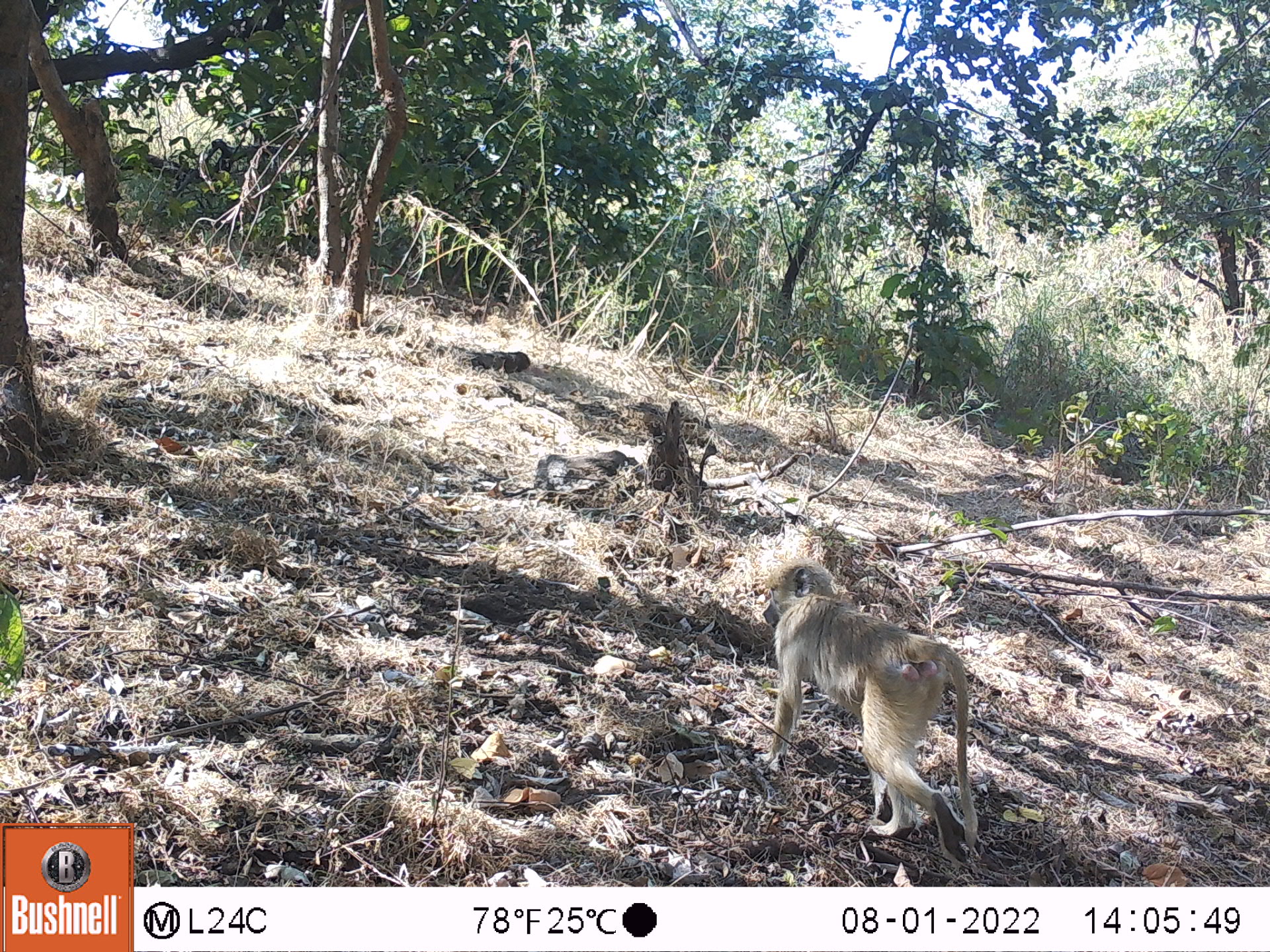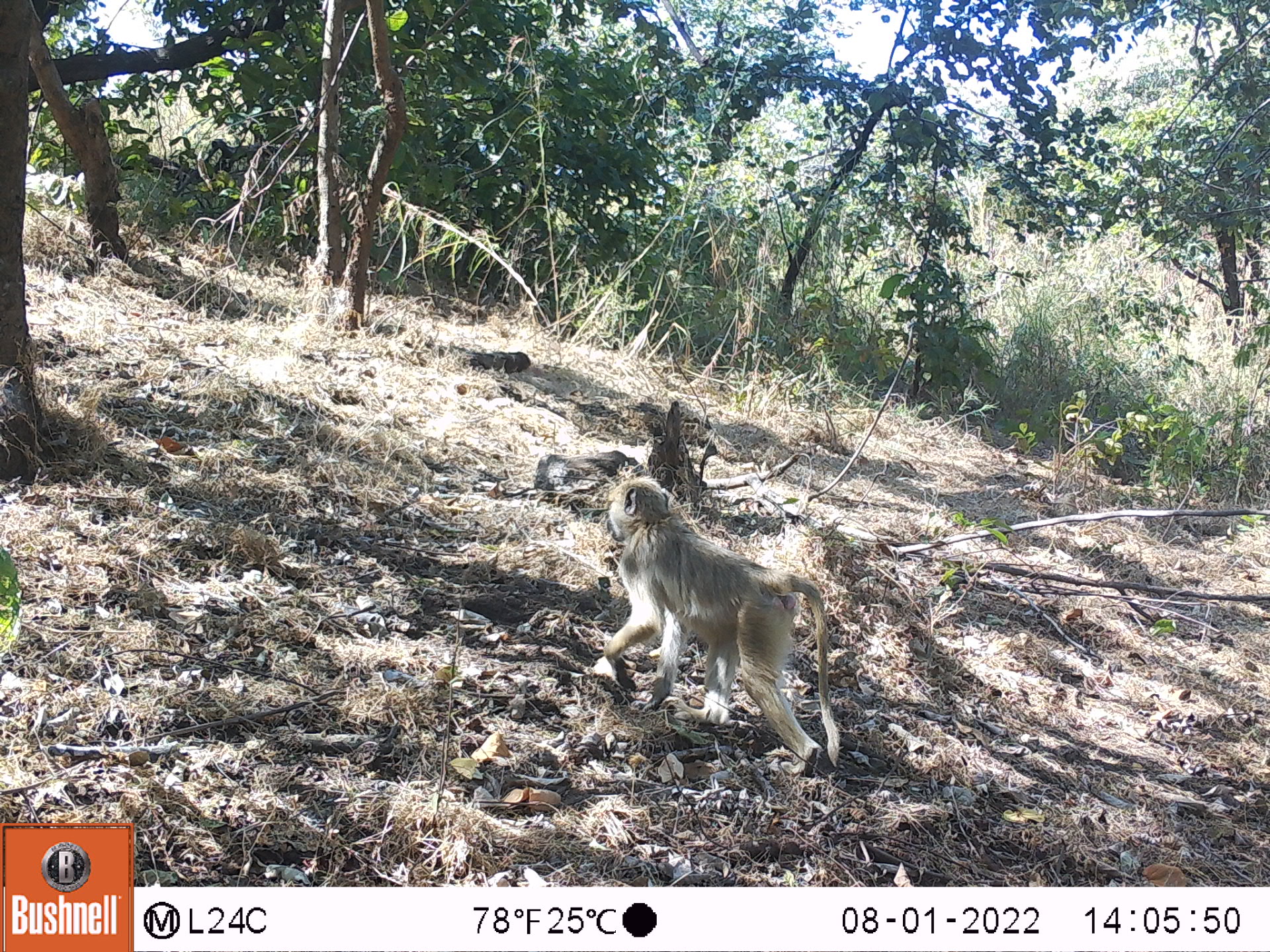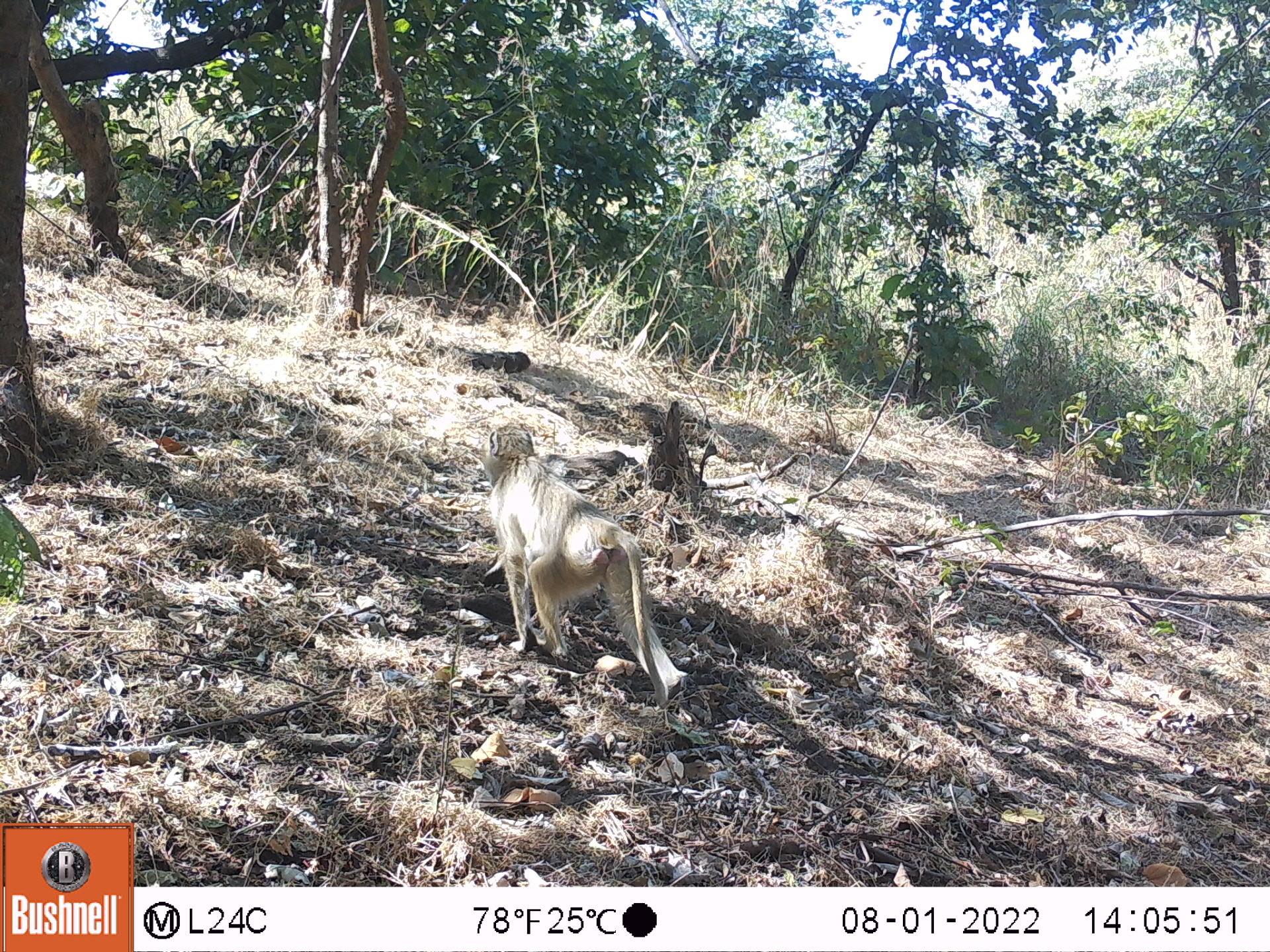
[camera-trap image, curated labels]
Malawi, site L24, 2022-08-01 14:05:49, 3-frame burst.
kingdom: Animalia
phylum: Chordata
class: Mammalia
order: Primates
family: Cercopithecidae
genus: Papio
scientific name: Papio cynocephalus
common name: yellow baboon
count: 1